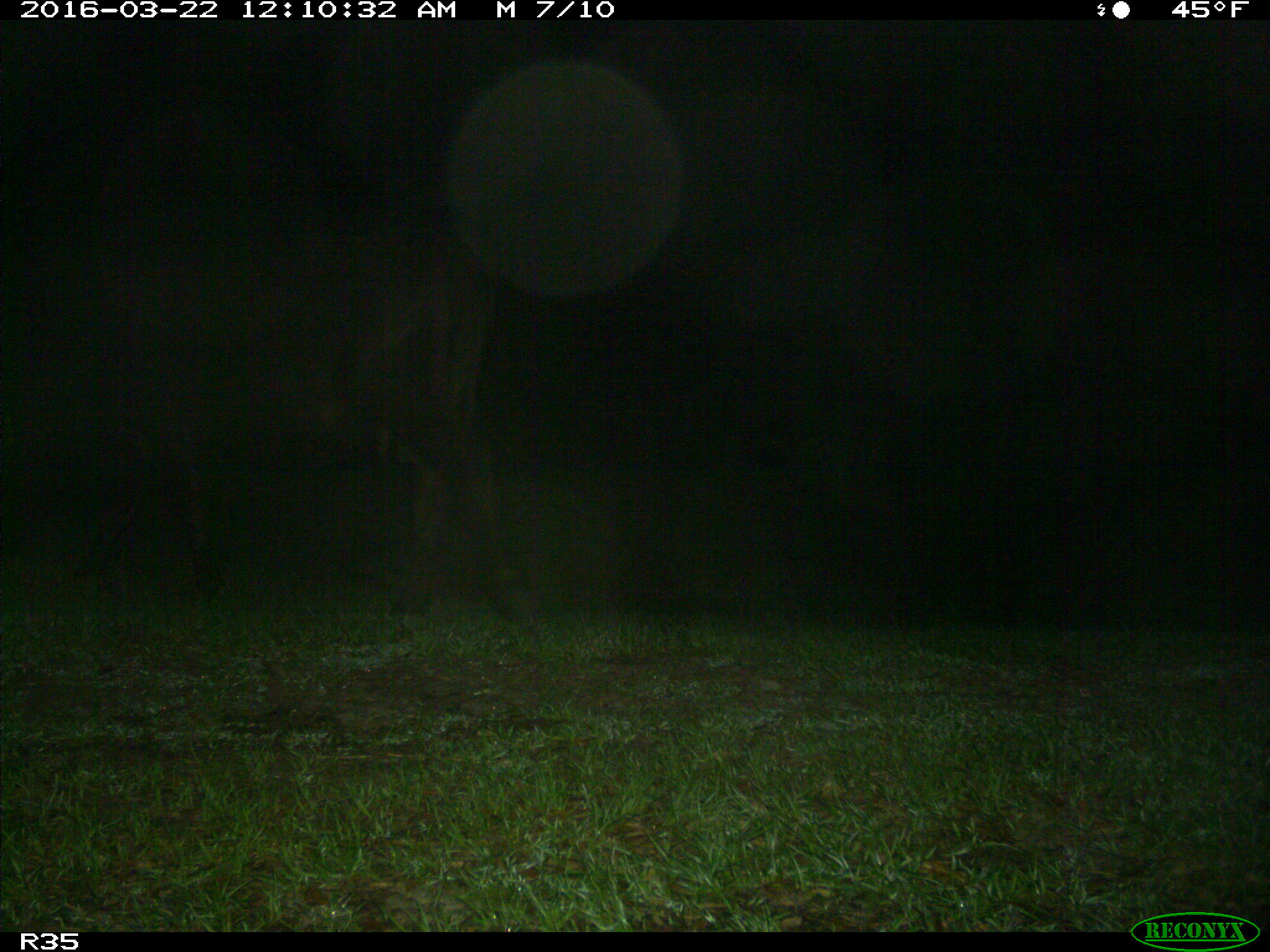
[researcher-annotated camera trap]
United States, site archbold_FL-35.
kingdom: Animalia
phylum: Chordata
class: Mammalia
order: Artiodactyla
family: Bovidae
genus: Bos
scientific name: Bos taurus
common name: domestic cow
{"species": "Bos taurus (domestic cow)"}